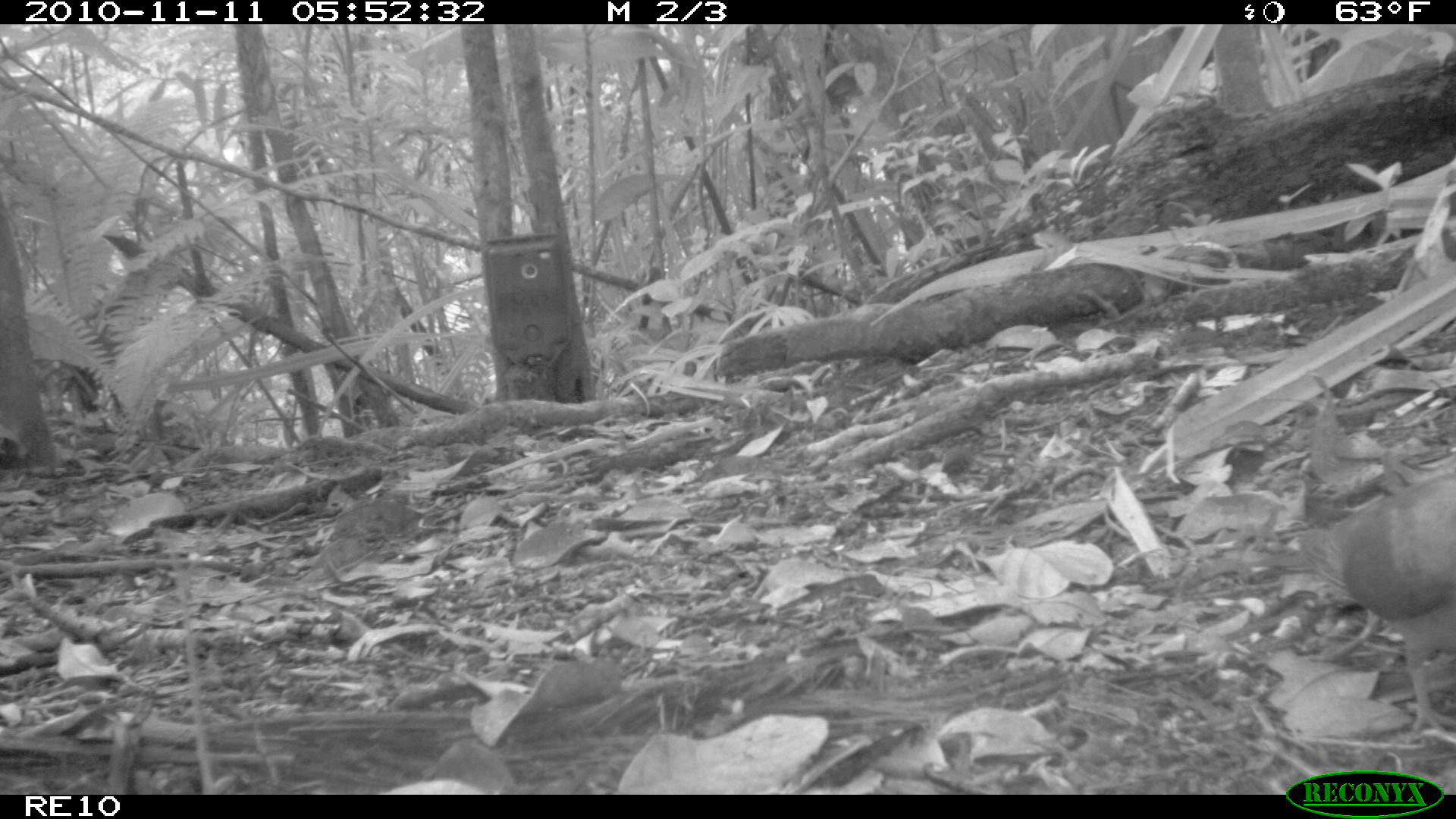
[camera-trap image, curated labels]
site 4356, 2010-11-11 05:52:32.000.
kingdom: Animalia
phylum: Chordata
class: Mammalia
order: Carnivora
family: Eupleridae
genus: Fossa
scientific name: Fossa fossana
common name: fanaloka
Fossa fossana (fanaloka), count 1.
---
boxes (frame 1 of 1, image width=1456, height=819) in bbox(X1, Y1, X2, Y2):
fossa fossana: bbox(1282, 465, 1453, 748)